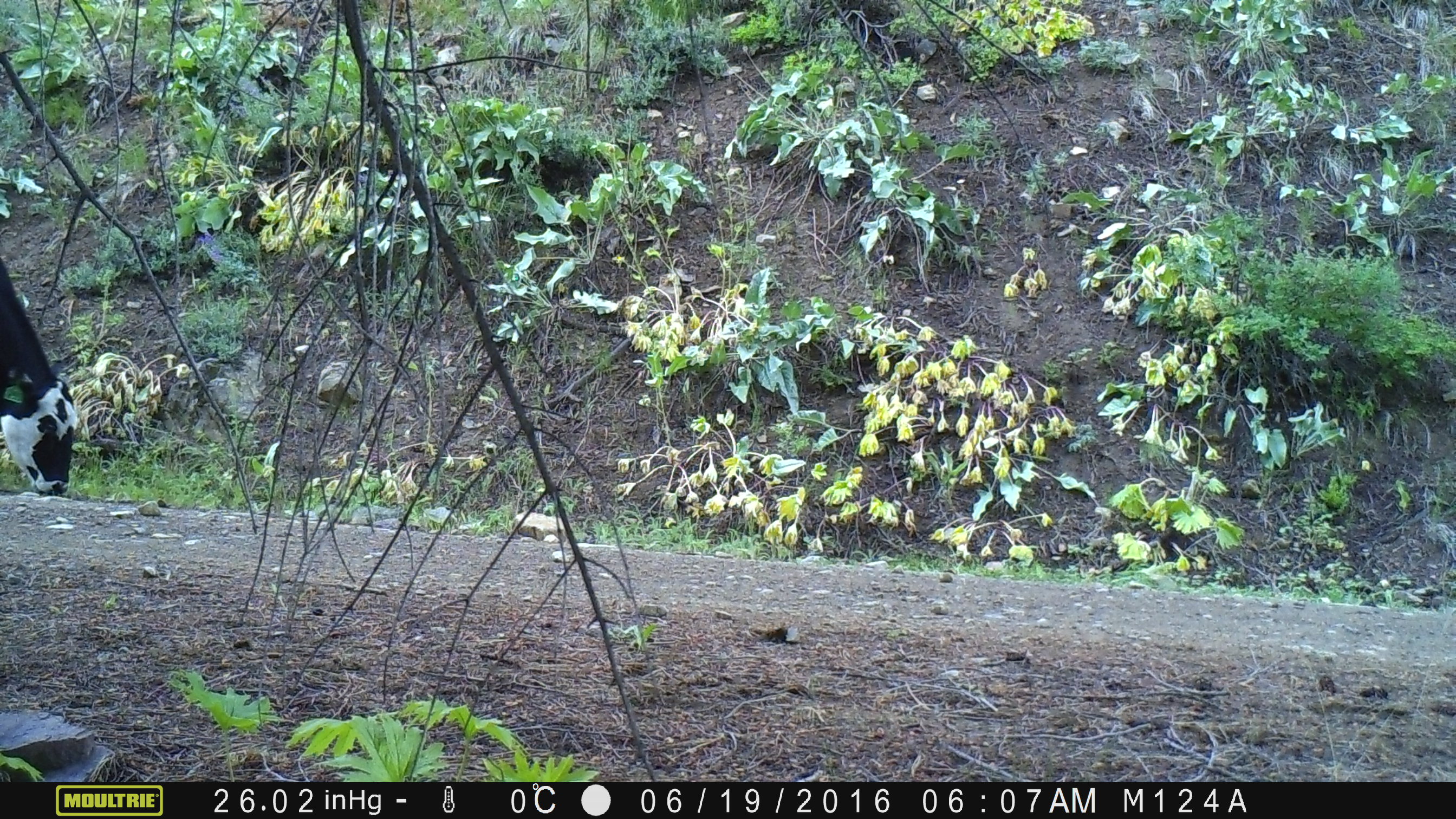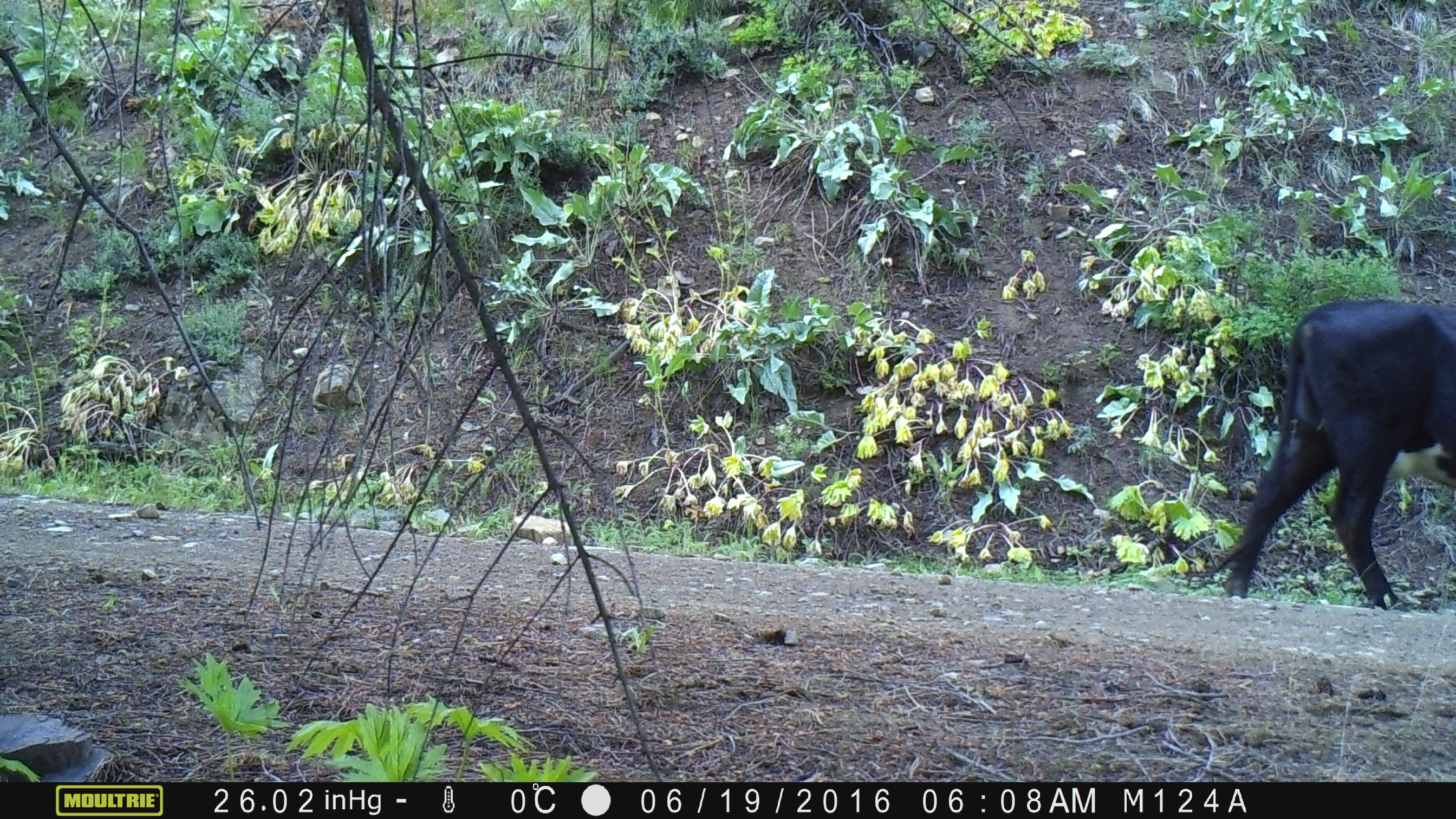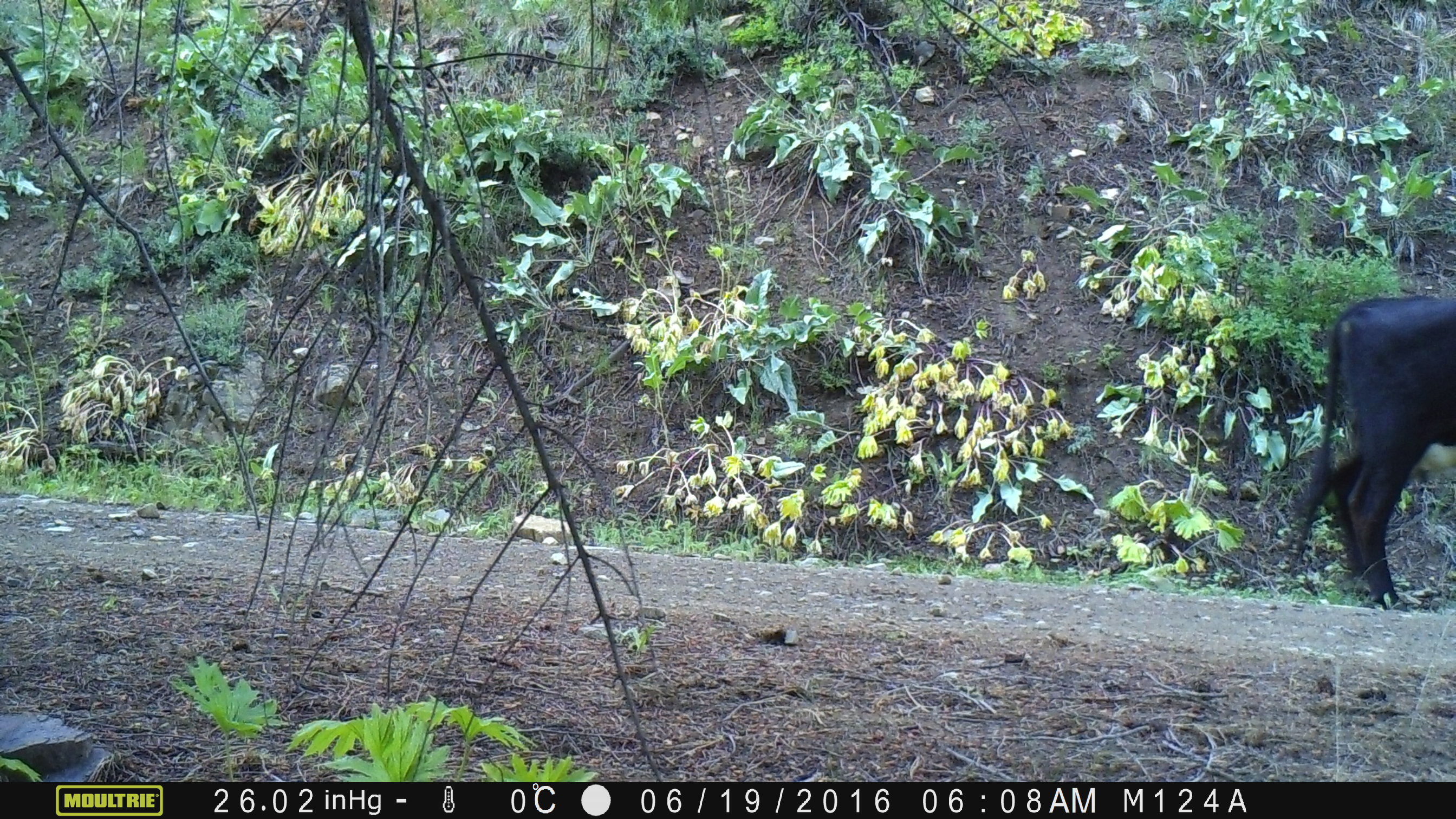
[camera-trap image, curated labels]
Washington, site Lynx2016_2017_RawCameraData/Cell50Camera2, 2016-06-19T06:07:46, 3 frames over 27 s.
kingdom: Animalia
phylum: Chordata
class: Mammalia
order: Artiodactyla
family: Bovidae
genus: Bos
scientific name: Bos taurus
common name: domestic cattle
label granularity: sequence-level